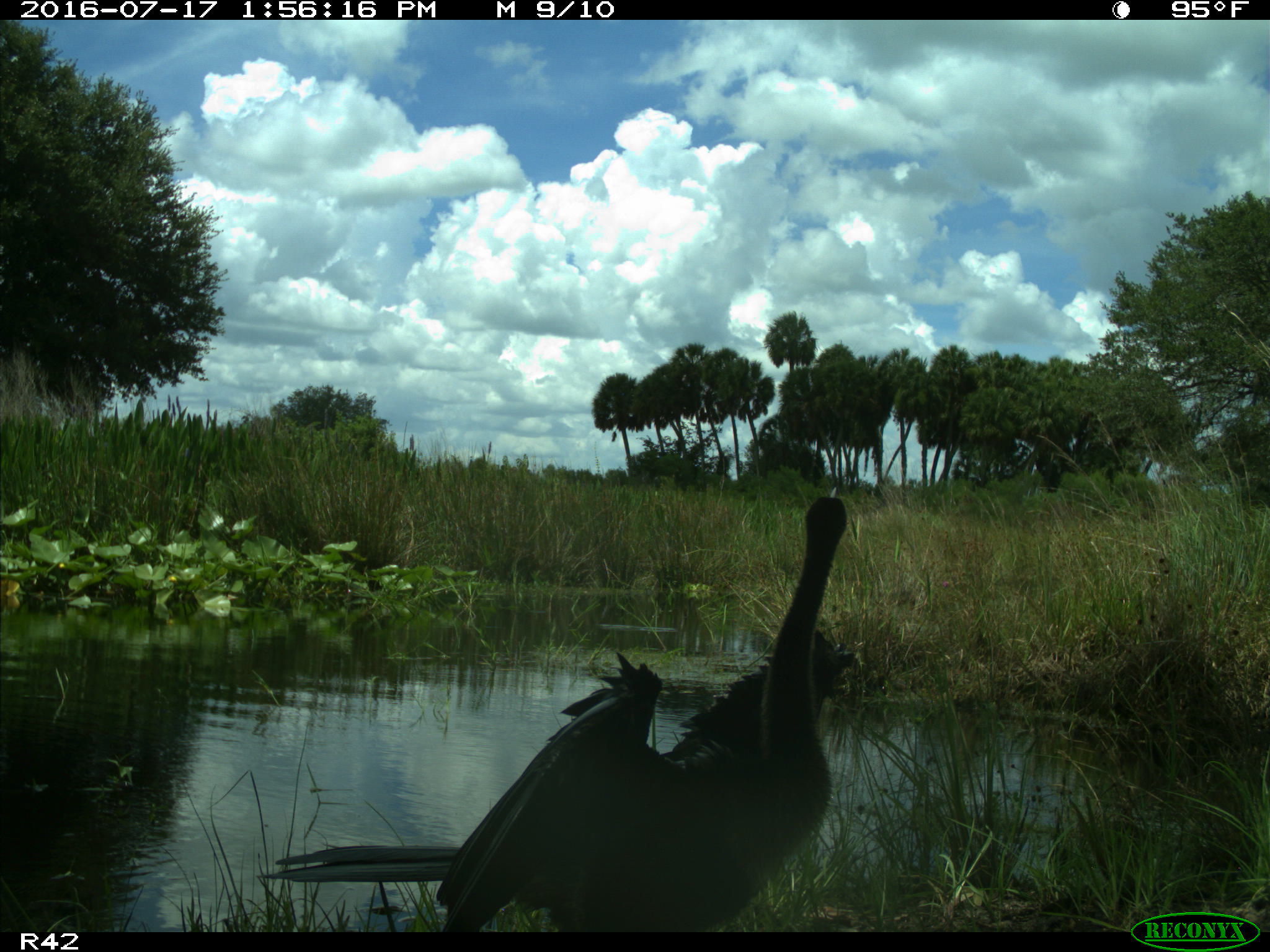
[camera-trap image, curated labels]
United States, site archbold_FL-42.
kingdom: Animalia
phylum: Chordata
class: Aves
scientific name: Aves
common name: birds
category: unidentified bird